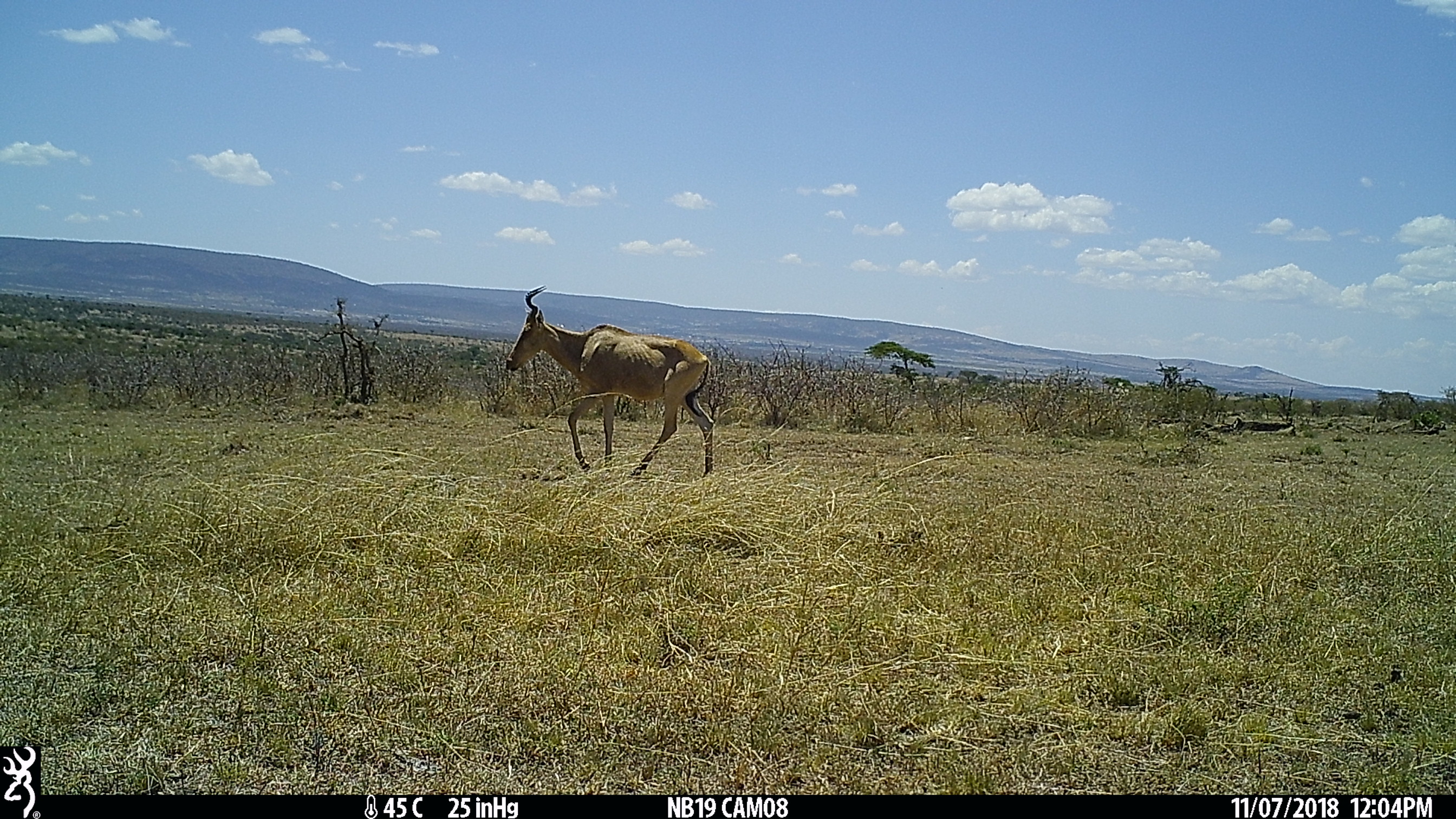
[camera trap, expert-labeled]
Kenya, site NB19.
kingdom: Animalia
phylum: Chordata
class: Mammalia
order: Artiodactyla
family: Bovidae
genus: Alcelaphus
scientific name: Alcelaphus buselaphus cokii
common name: coke's hartebeest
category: hartebeest cokes